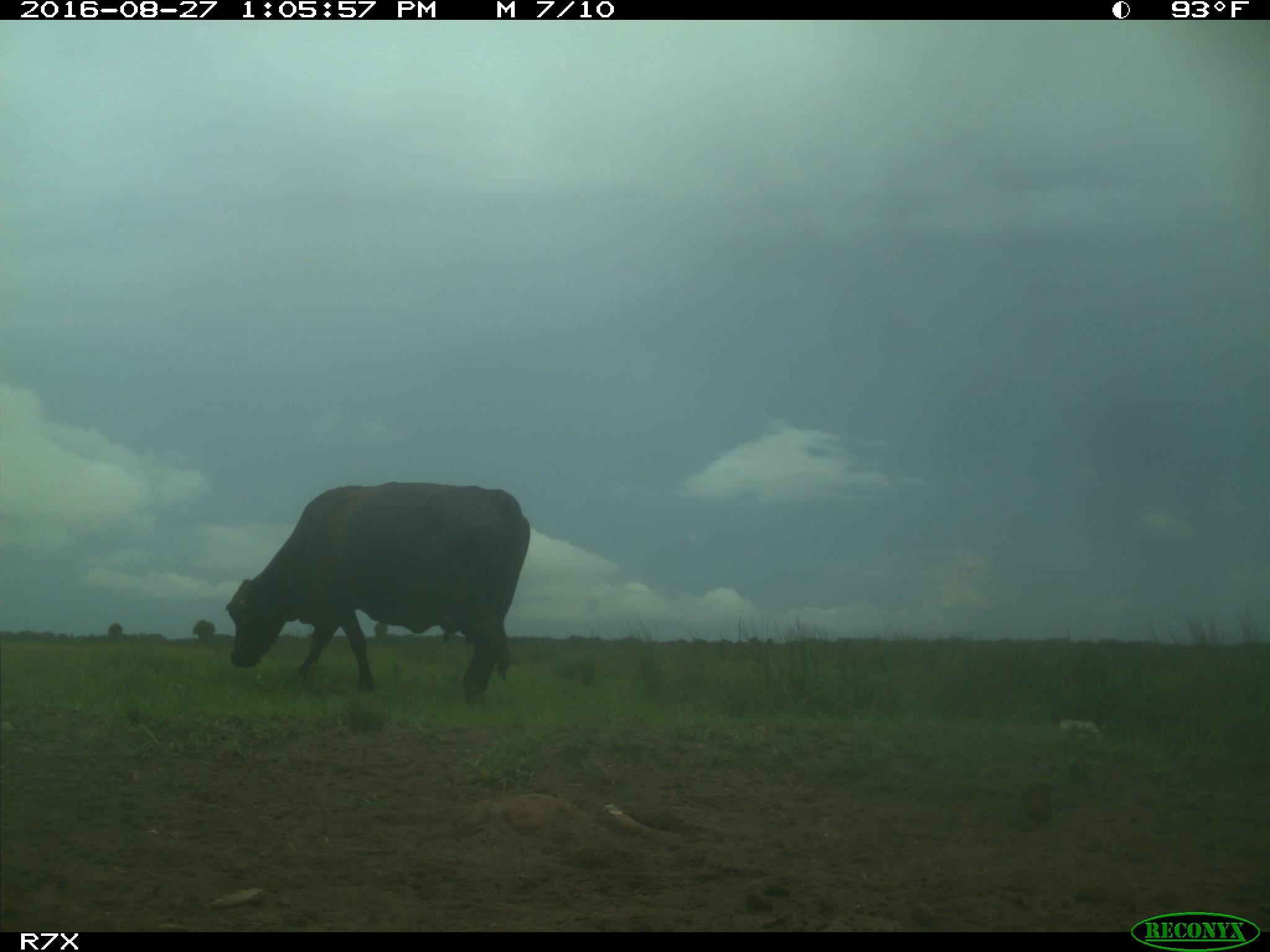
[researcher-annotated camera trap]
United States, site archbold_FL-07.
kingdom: Animalia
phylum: Chordata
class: Mammalia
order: Artiodactyla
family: Bovidae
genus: Bos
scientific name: Bos taurus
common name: domestic cow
Bos taurus (domestic cow).